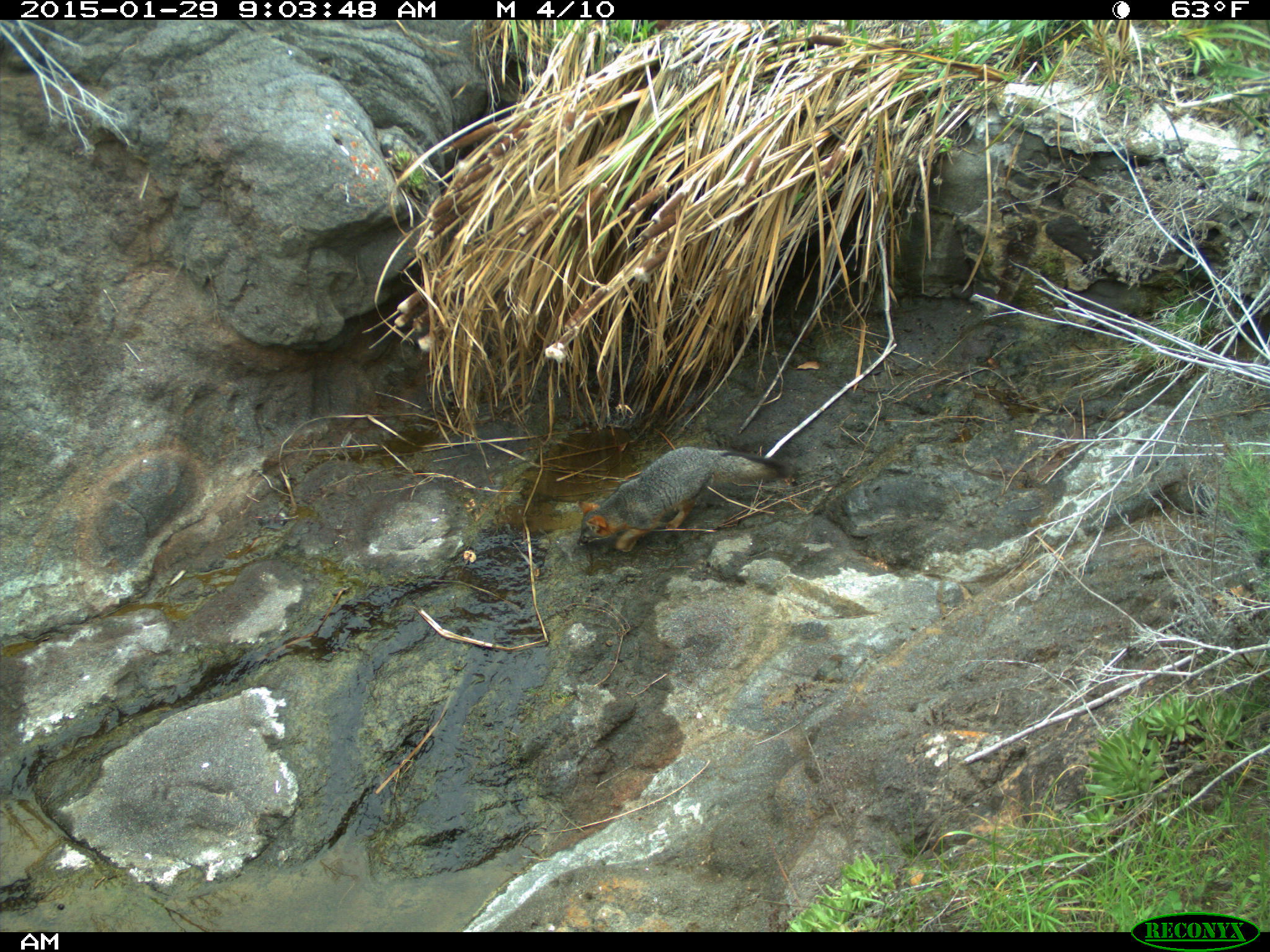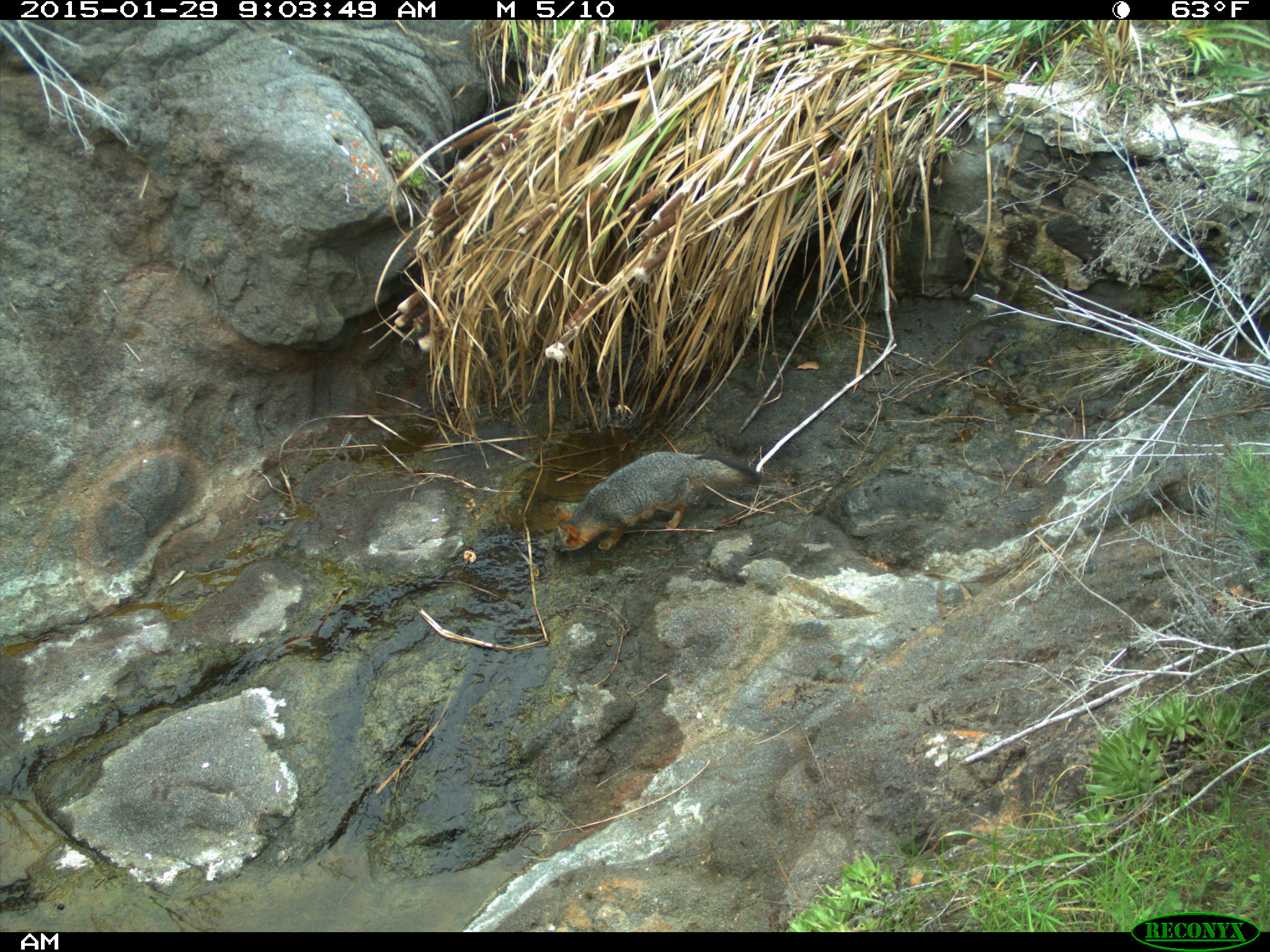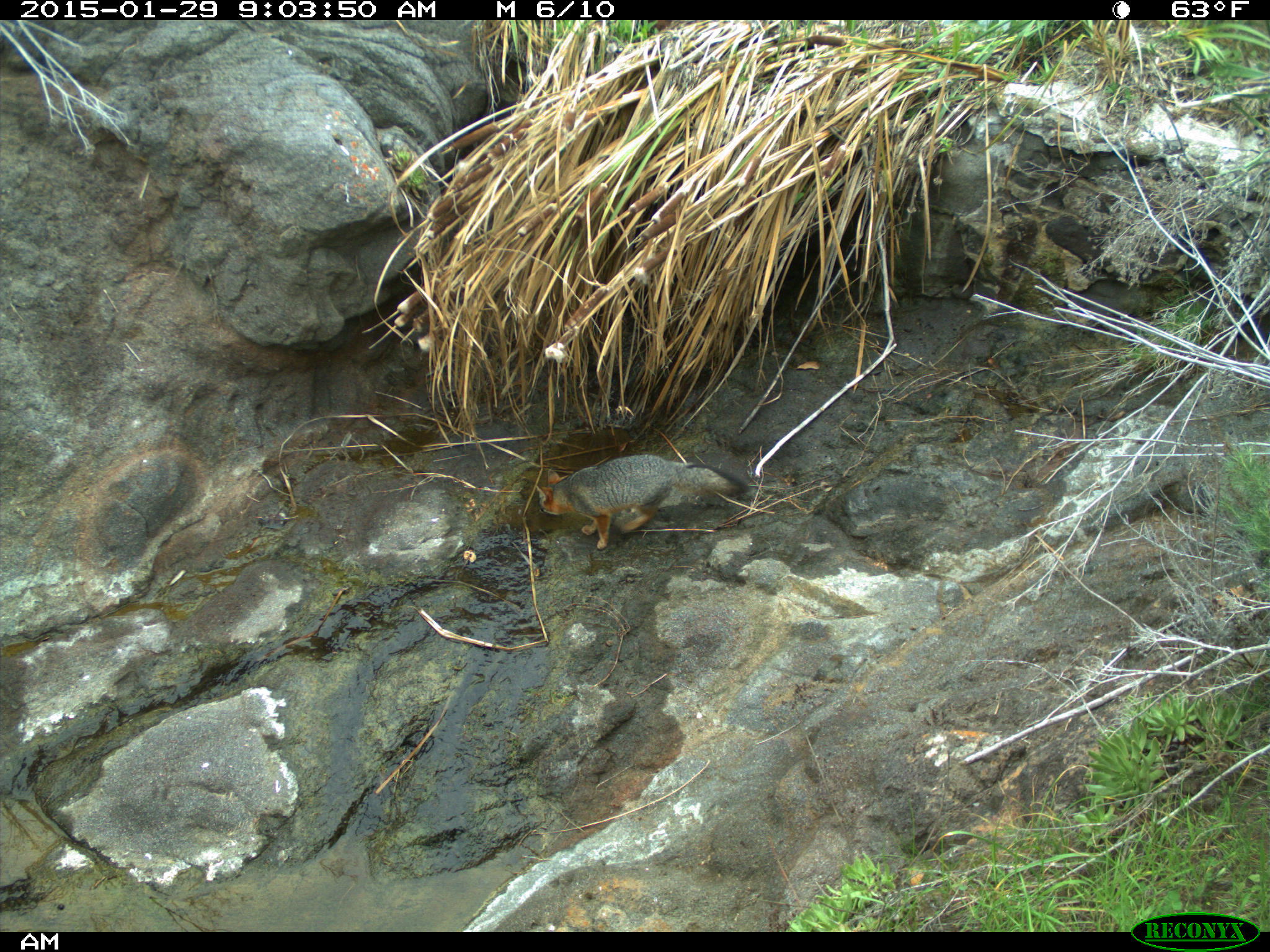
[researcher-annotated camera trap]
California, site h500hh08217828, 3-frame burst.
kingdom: Animalia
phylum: Chordata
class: Mammalia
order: Carnivora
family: Canidae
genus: Urocyon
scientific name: Urocyon littoralis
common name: island fox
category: fox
Fox (island fox) (Urocyon littoralis).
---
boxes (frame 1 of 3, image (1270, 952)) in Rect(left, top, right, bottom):
fox: Rect(575, 446, 792, 552)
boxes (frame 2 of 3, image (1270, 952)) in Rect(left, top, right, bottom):
fox: Rect(552, 451, 762, 552)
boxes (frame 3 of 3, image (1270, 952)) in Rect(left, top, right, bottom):
fox: Rect(535, 454, 752, 550)